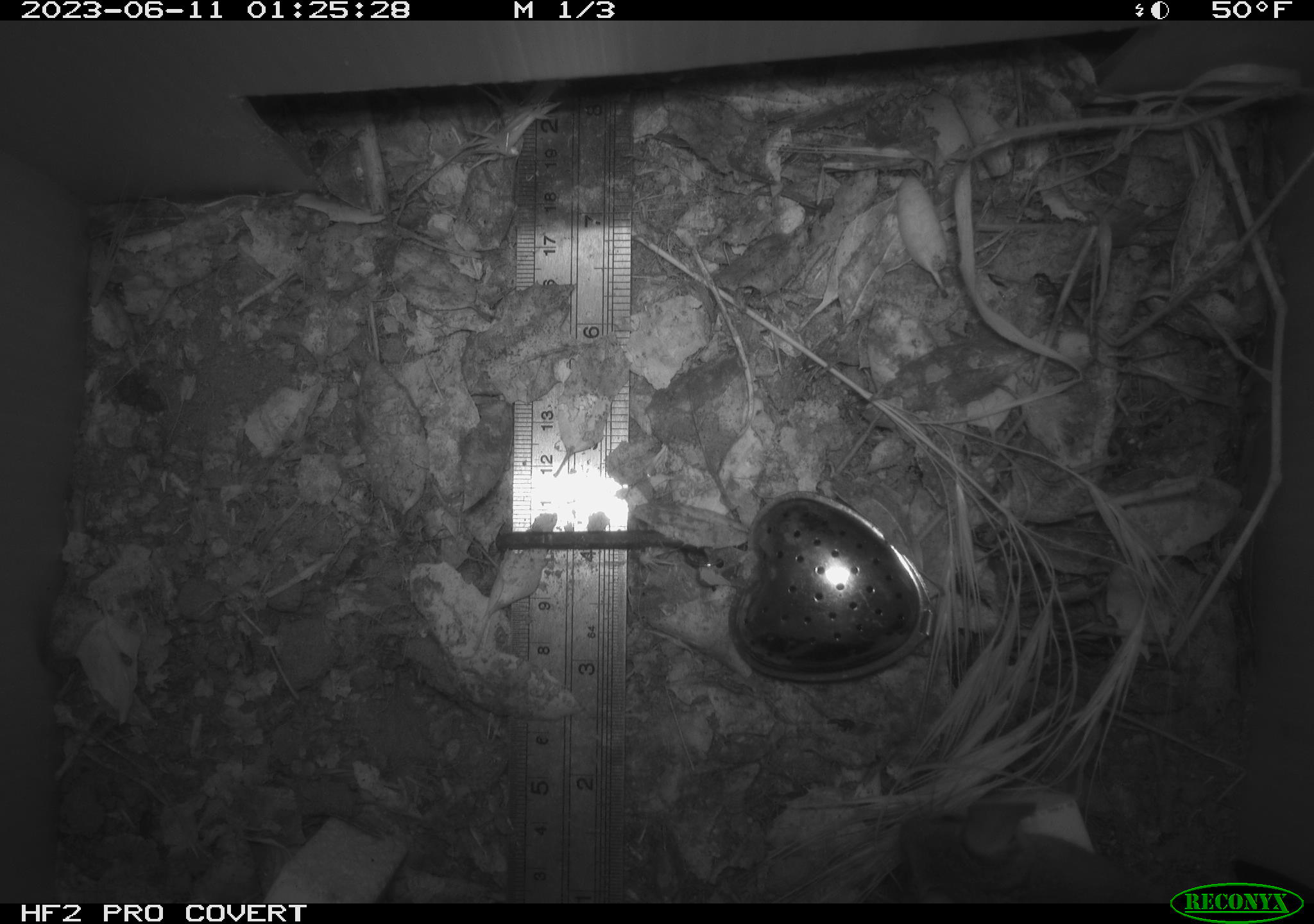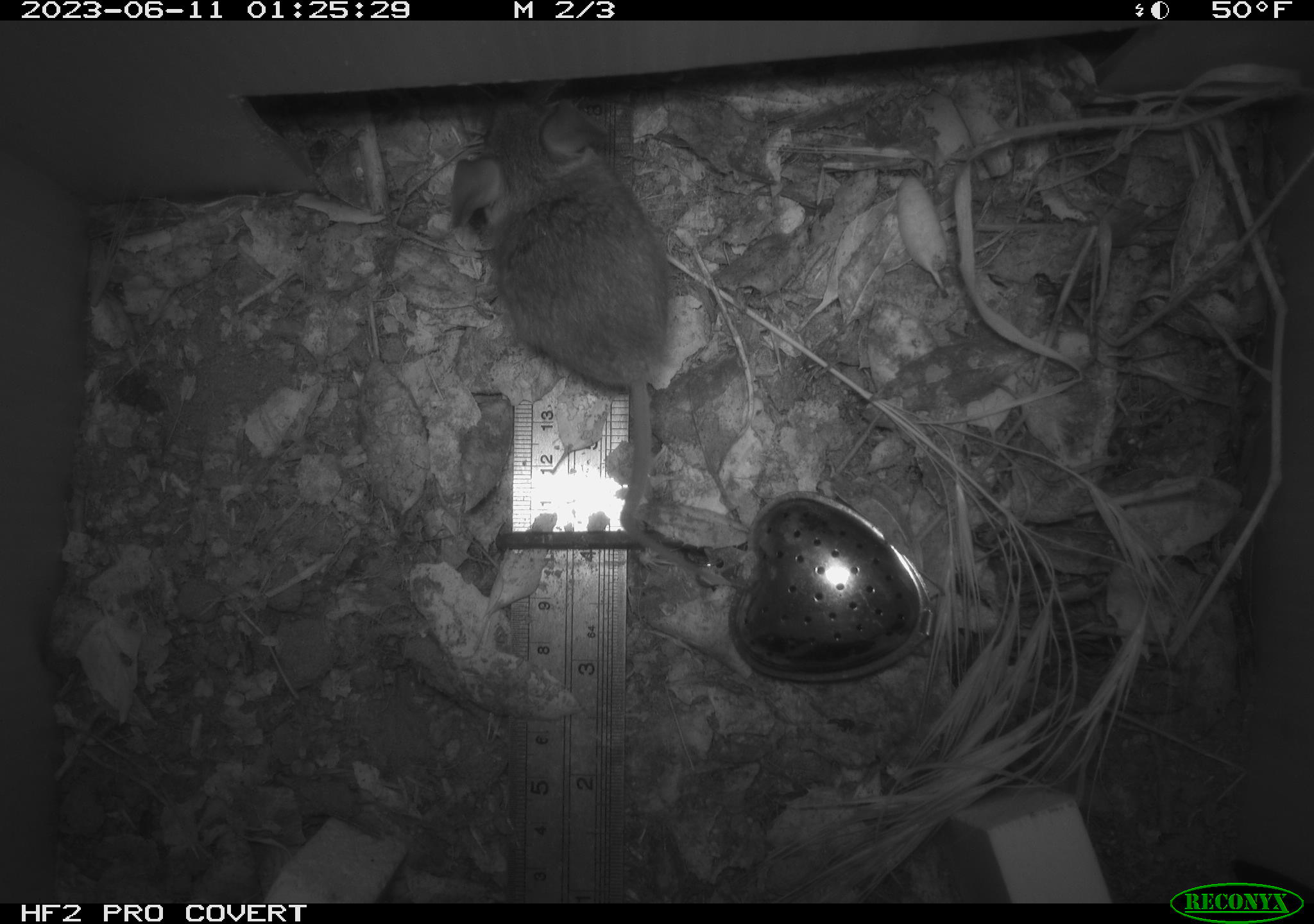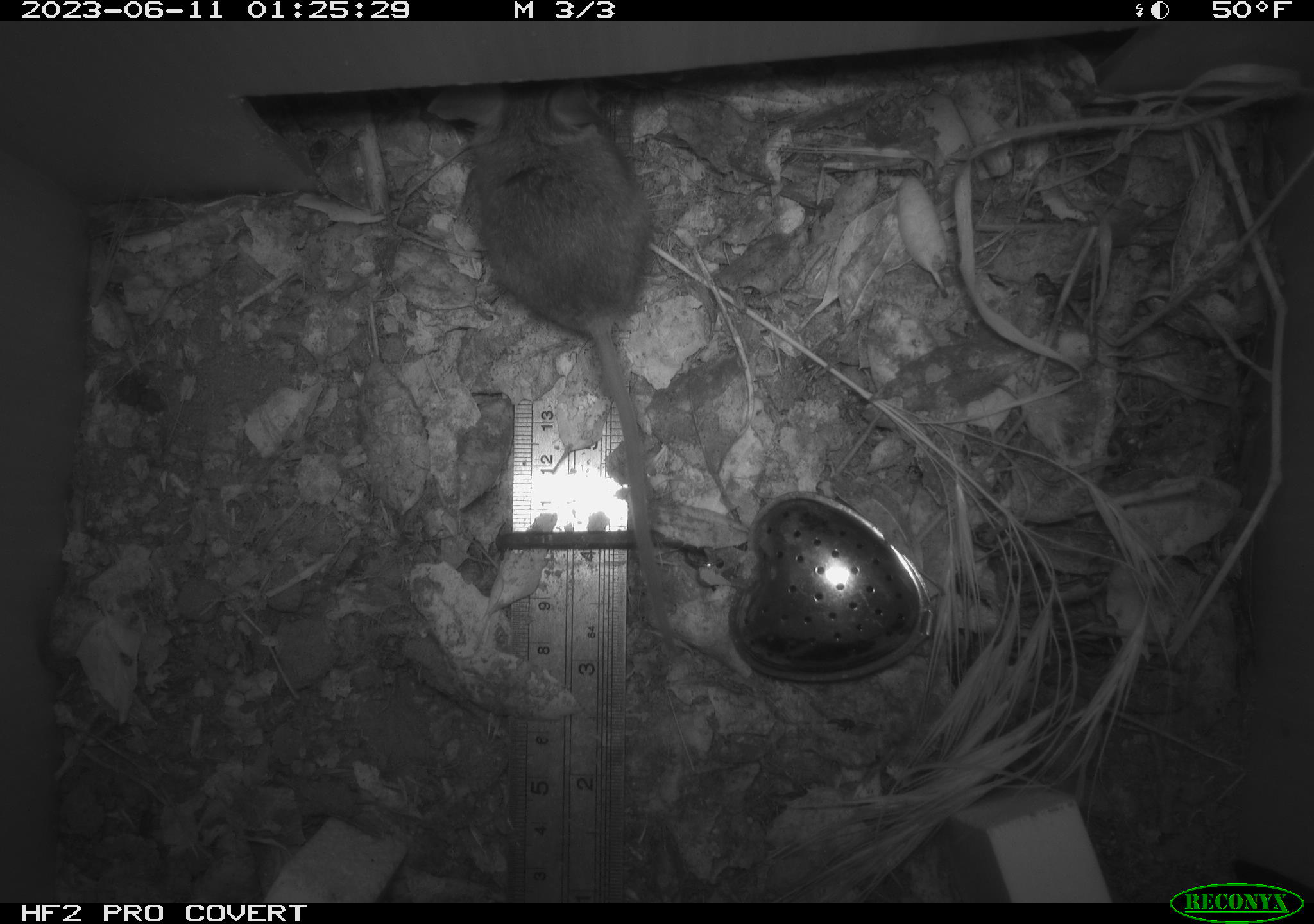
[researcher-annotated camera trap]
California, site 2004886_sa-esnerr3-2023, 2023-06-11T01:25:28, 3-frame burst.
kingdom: Animalia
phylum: Chordata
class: Mammalia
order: Rodentia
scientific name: Rodentia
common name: mouse species